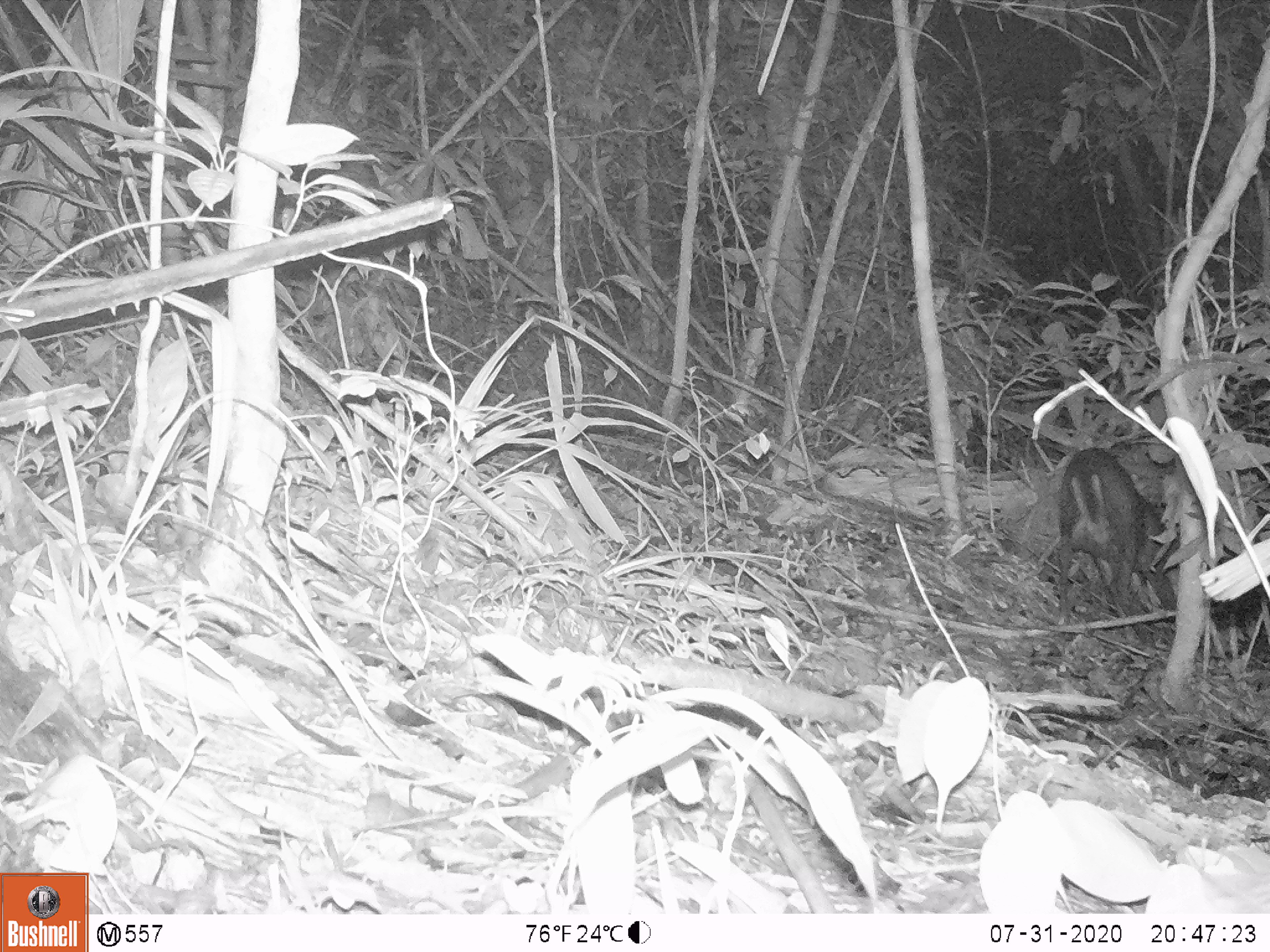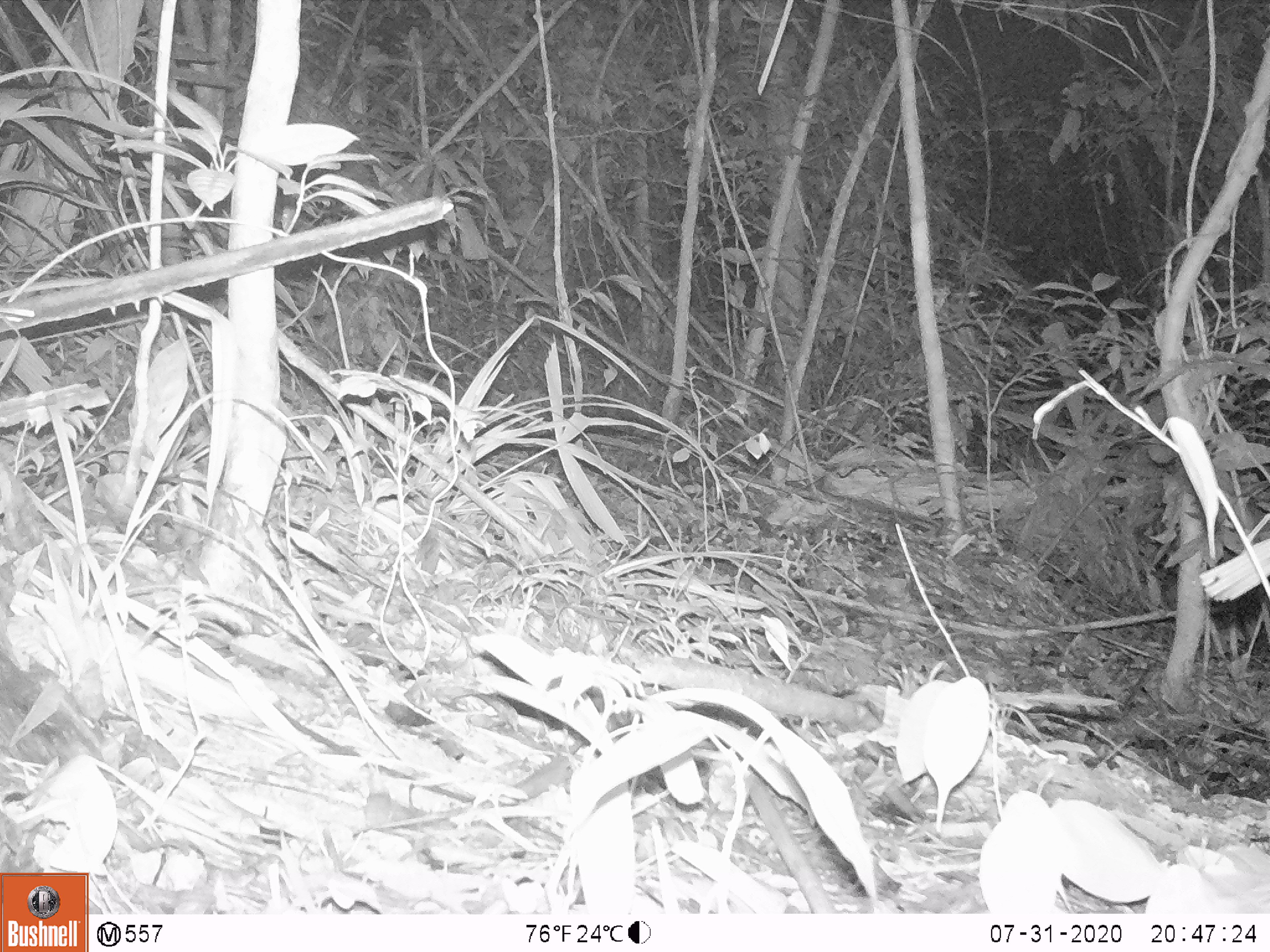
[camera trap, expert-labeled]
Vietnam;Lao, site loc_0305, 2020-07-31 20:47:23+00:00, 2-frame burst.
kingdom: Animalia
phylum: Chordata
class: Mammalia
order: Artiodactyla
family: Cervidae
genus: Muntiacus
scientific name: Muntiacus rooseveltorum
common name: roosevelt's muntjac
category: roosevelts muntjac group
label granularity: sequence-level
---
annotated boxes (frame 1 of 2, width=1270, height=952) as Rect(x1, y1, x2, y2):
roosevelts muntjac group: Rect(1057, 448, 1176, 646)